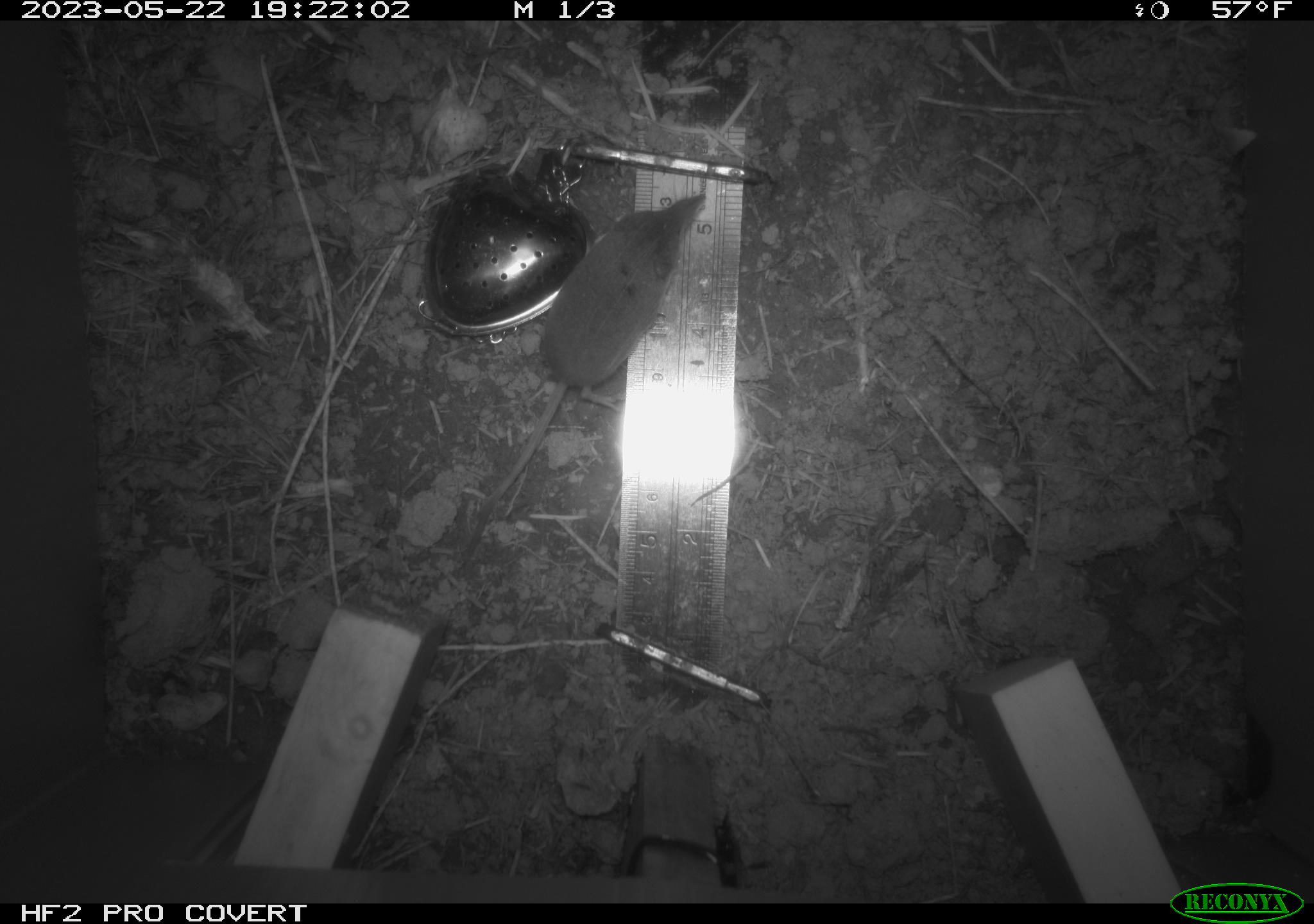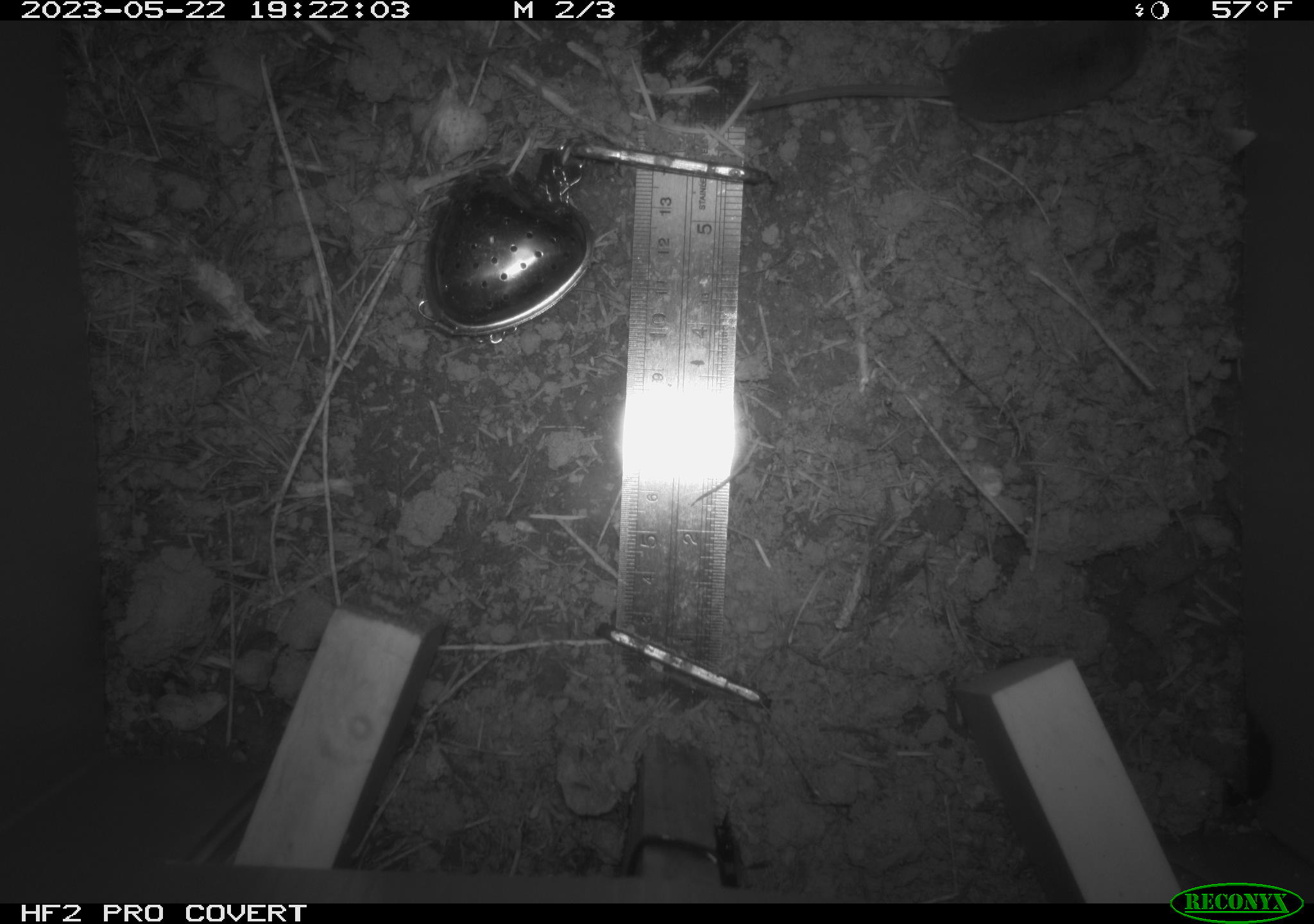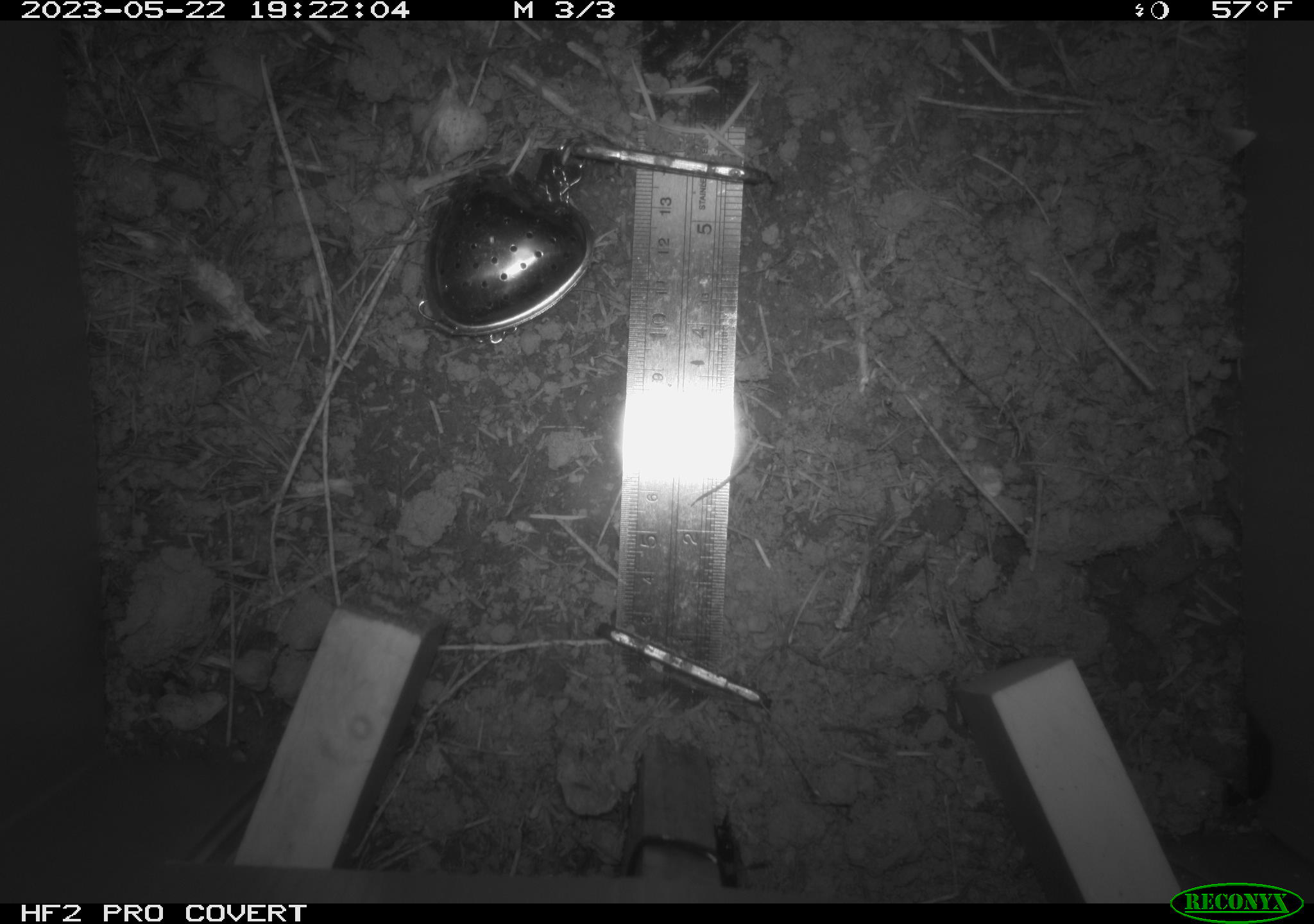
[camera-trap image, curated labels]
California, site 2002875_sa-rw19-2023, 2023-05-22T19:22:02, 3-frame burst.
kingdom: Animalia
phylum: Chordata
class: Mammalia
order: Eulipotyphla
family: Soricidae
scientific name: Soricidae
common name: shrews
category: soricidae family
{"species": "soricidae family (shrews) (Soricidae)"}